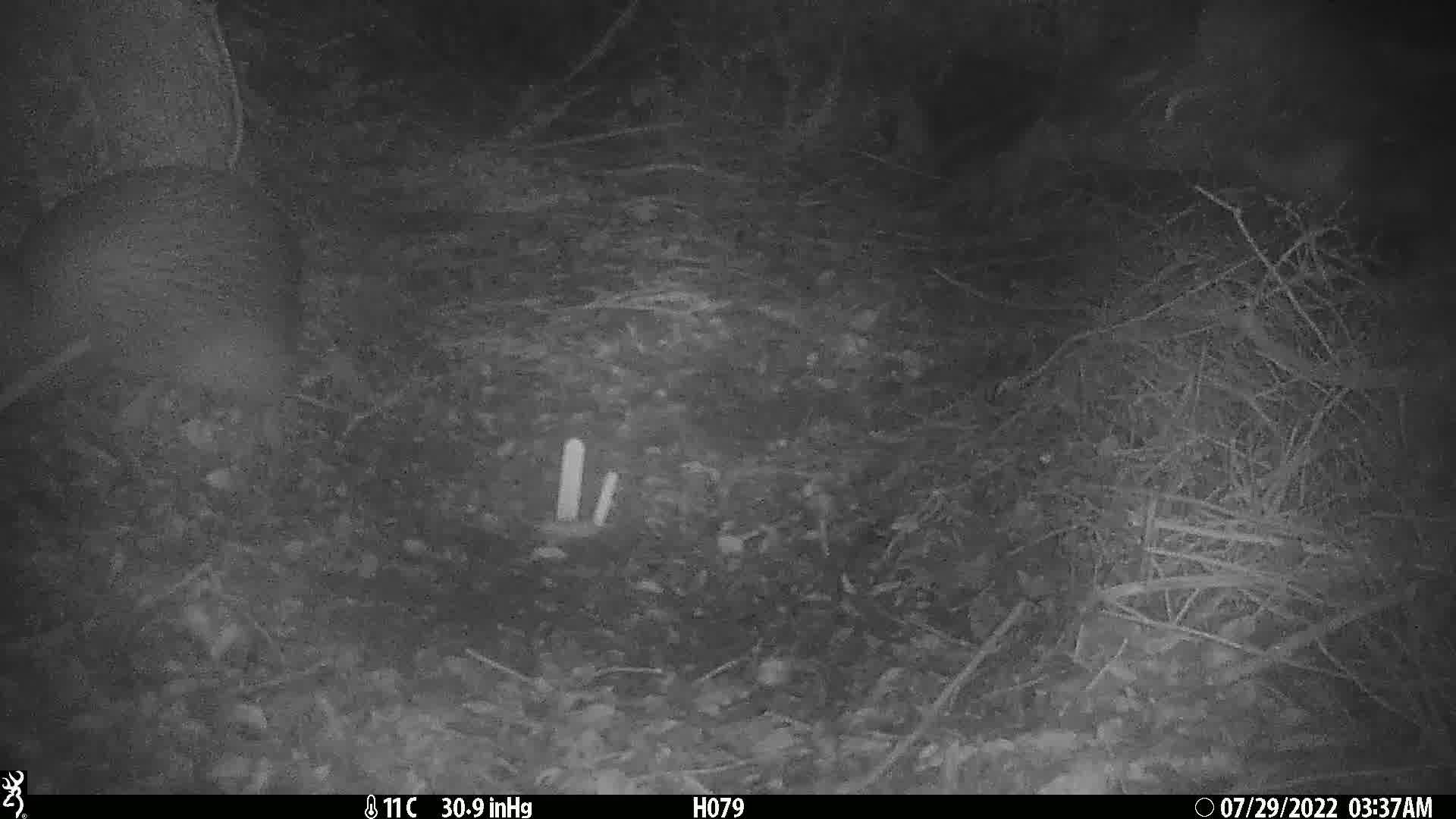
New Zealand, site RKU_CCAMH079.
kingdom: Animalia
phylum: Chordata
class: Aves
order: Apterygiformes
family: Apterygidae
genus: Apteryx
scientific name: Apteryx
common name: kiwi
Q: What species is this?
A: Kiwi (Apteryx).